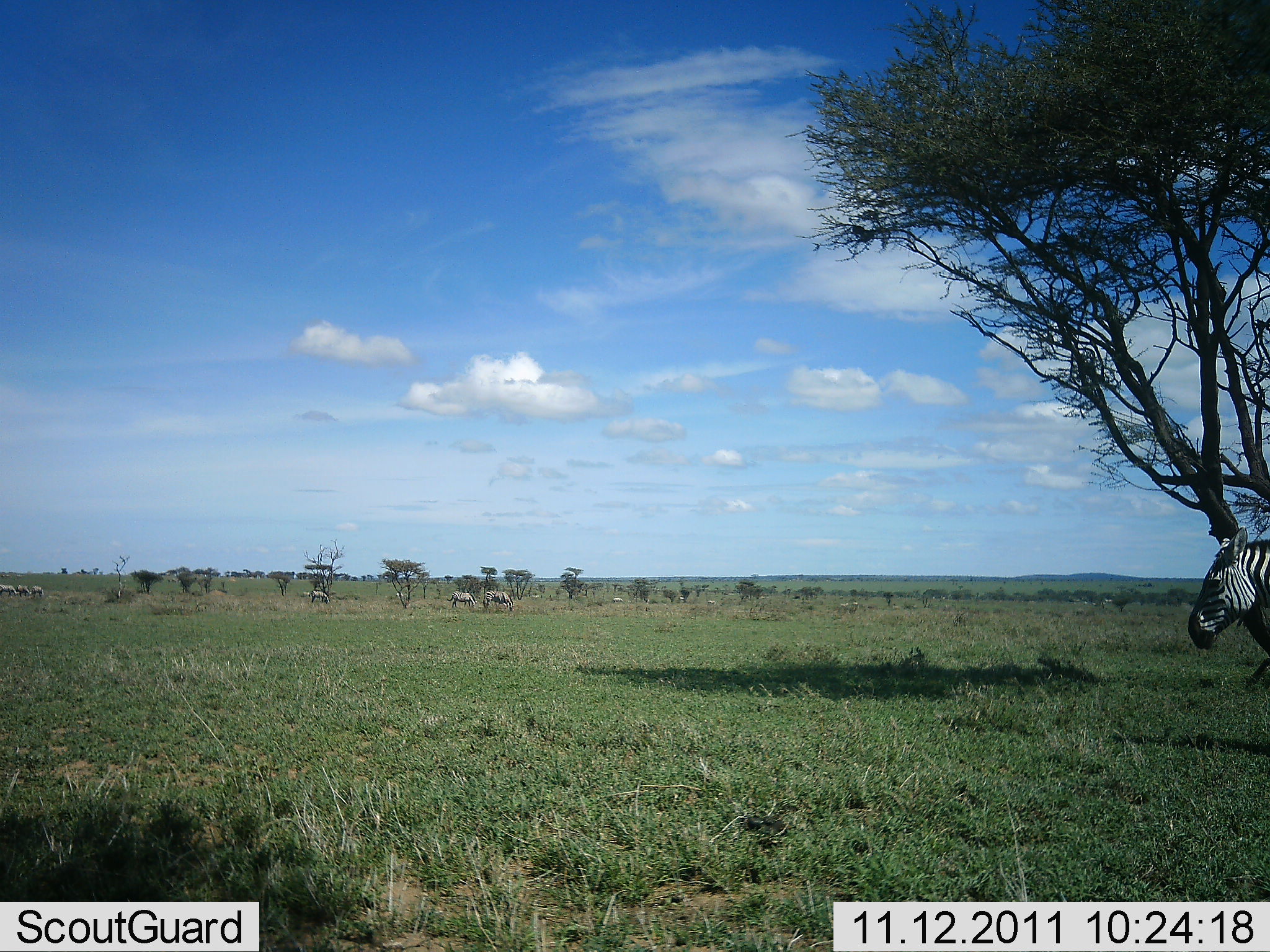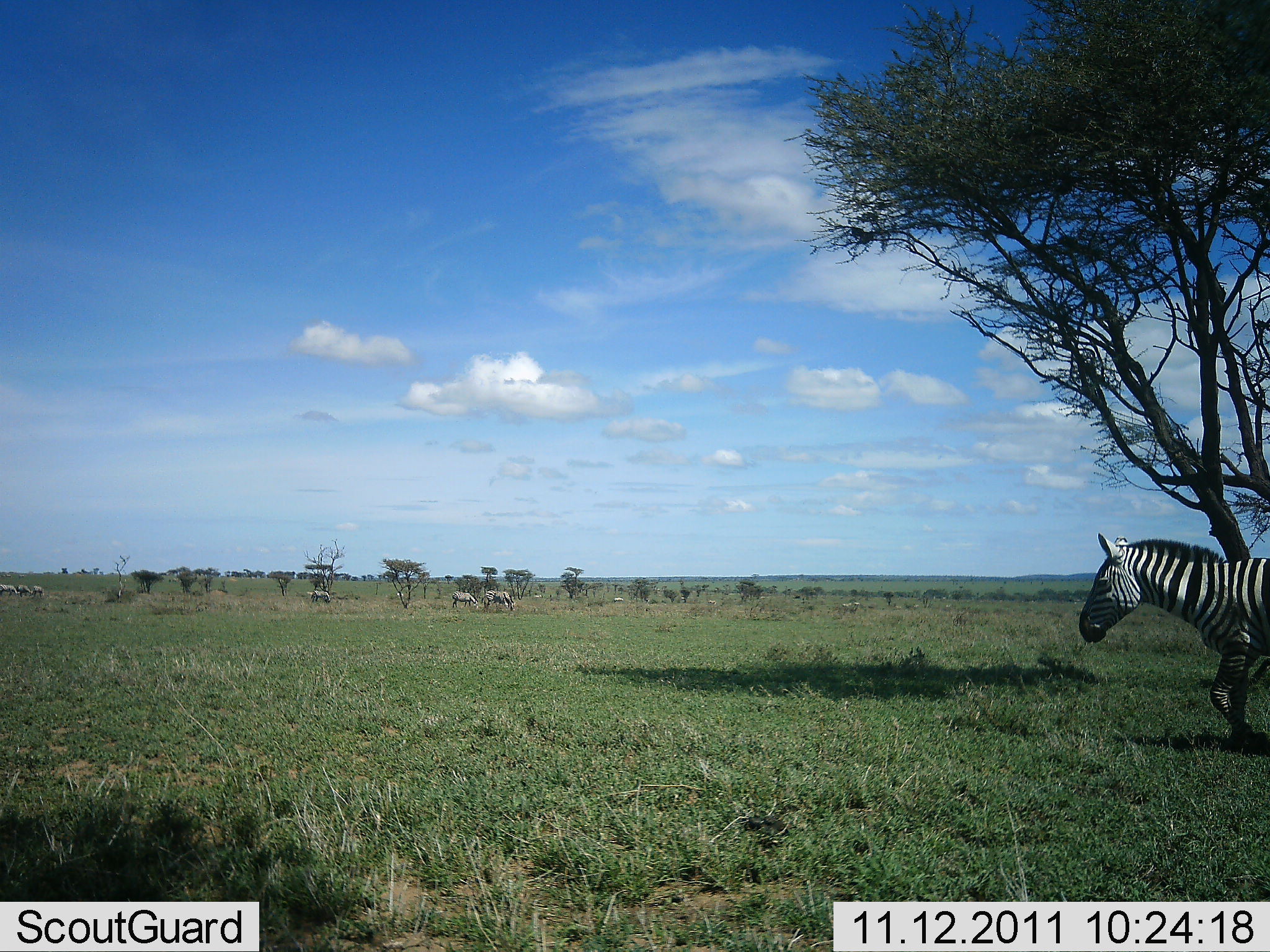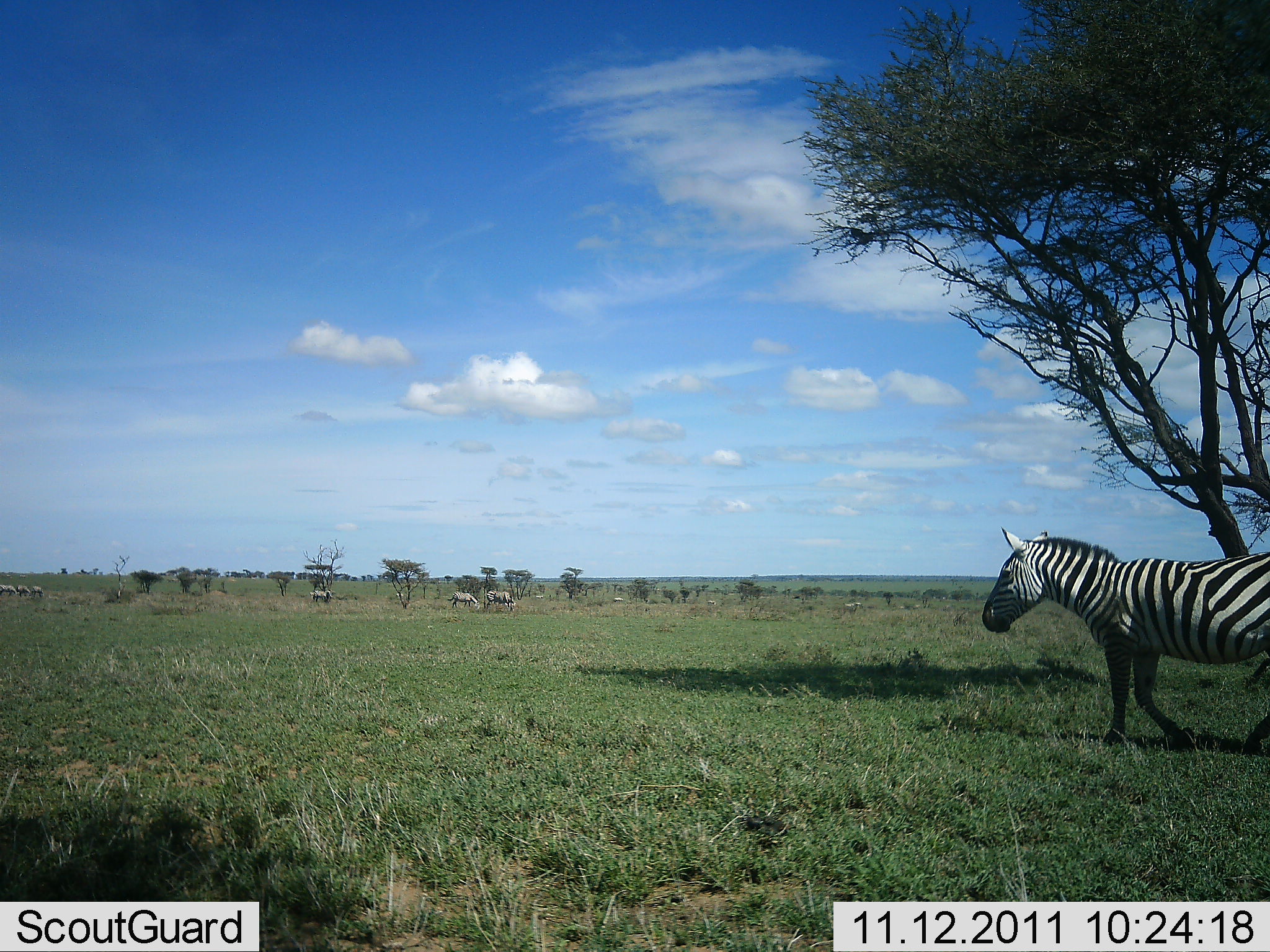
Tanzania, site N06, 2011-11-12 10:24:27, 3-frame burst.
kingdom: Animalia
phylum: Chordata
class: Mammalia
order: Perissodactyla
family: Equidae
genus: Equus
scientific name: Equus quagga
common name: plains zebra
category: zebra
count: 7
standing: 46%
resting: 0%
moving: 92%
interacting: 0%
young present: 0%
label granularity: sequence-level